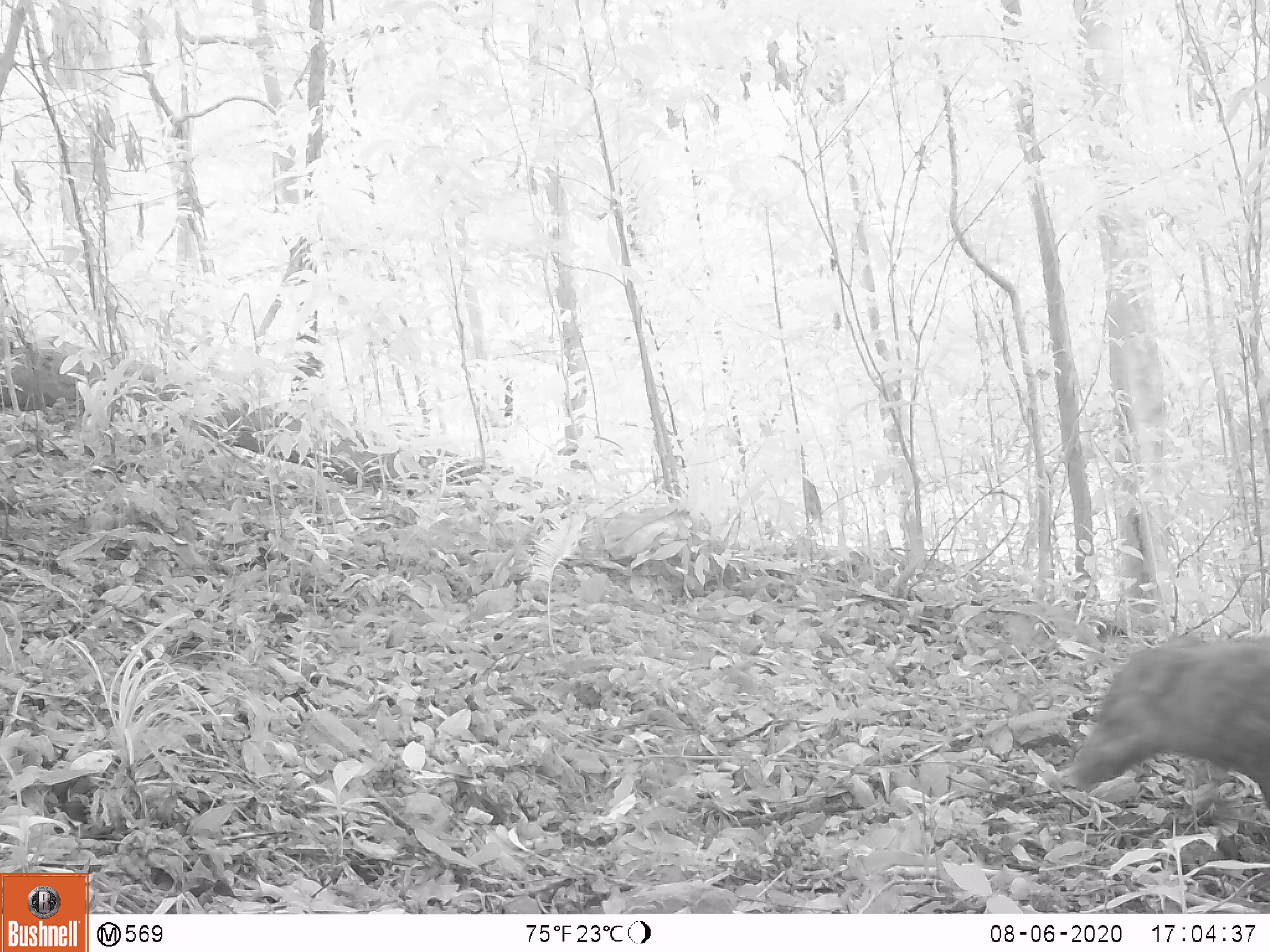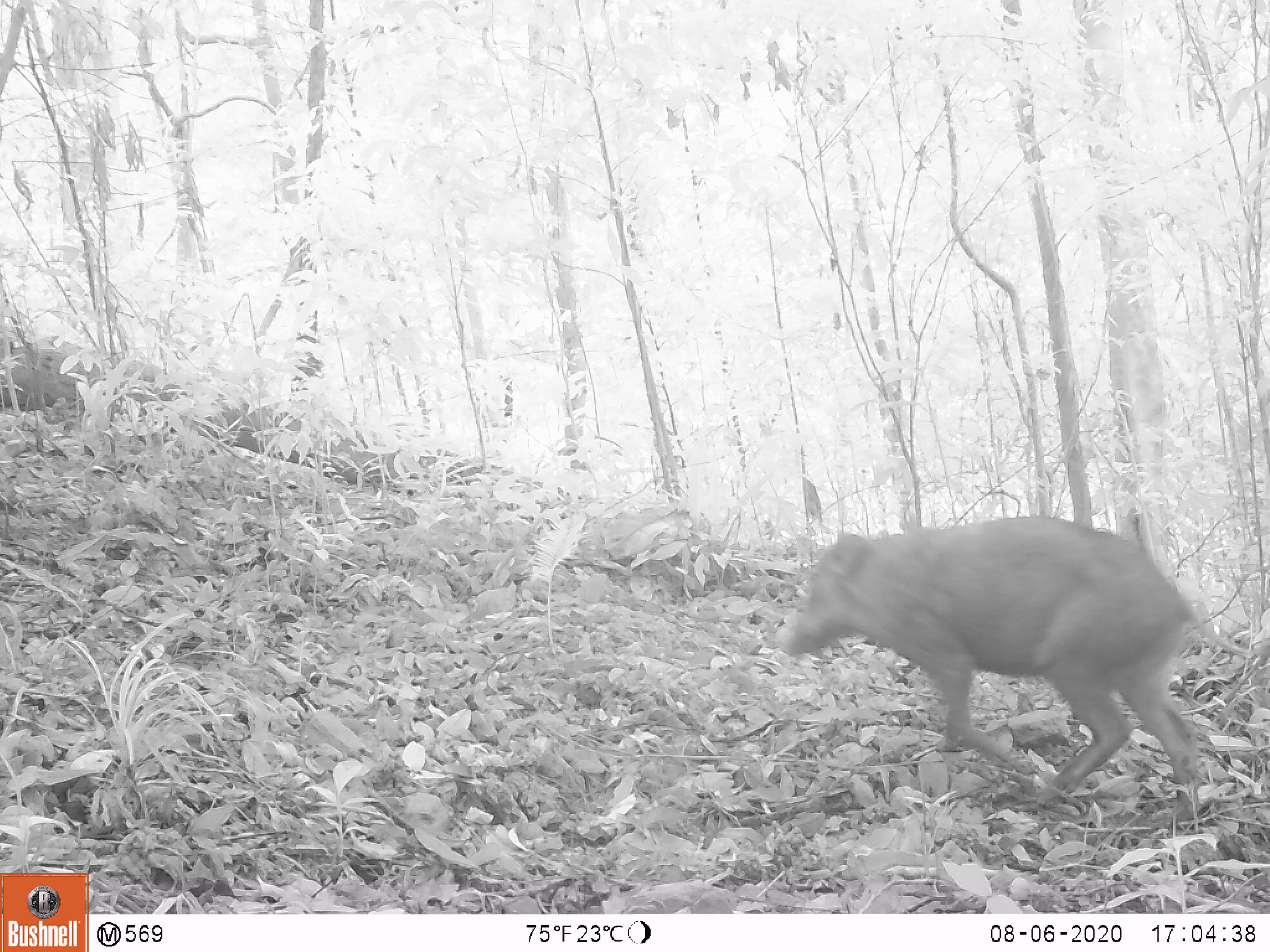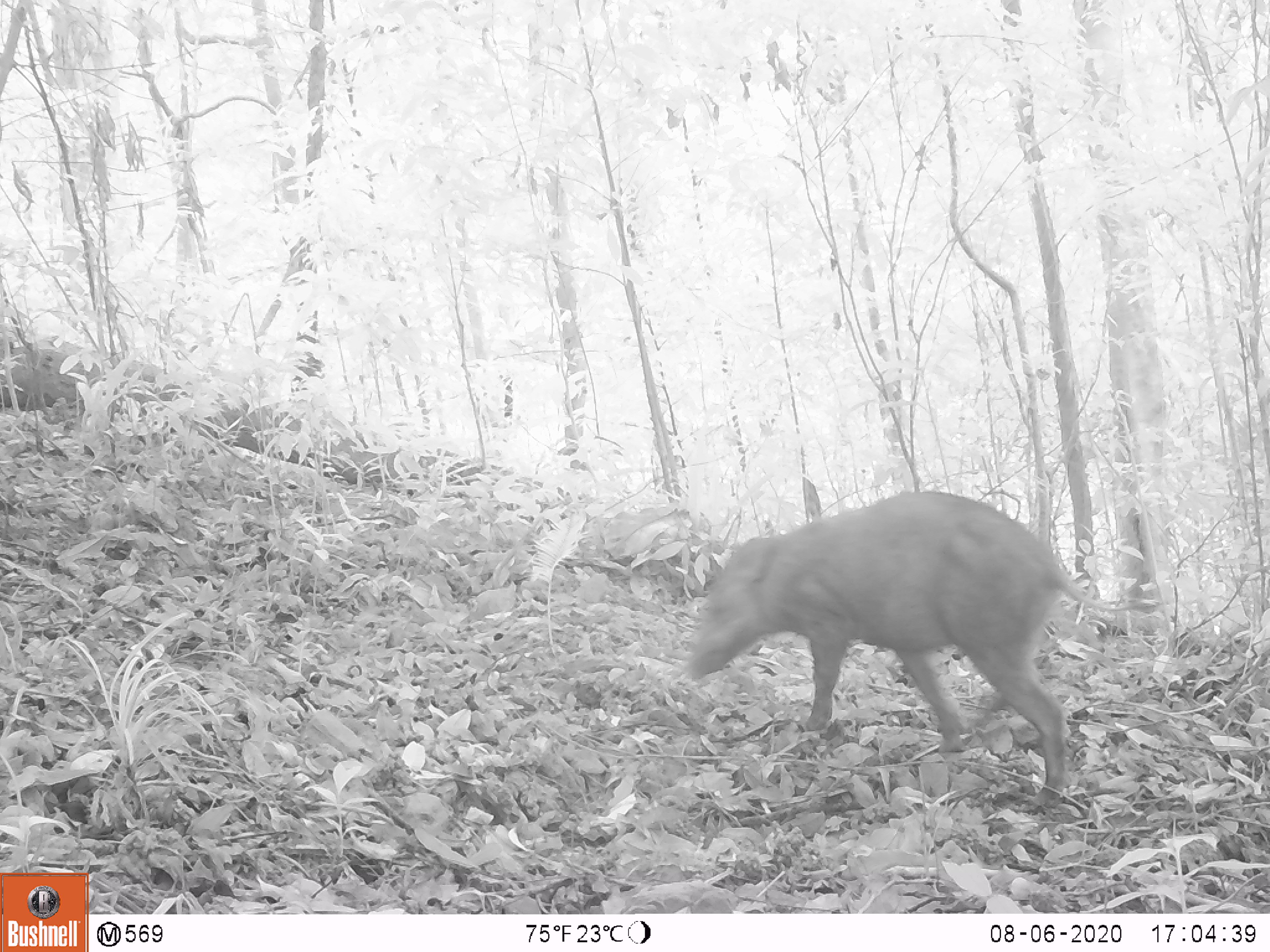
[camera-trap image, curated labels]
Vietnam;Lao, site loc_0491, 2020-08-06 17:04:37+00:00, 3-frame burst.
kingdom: Animalia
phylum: Chordata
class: Mammalia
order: Artiodactyla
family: Suidae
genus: Sus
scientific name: Sus scrofa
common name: eurasian wild pig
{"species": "eurasian wild pig (Sus scrofa)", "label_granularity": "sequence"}